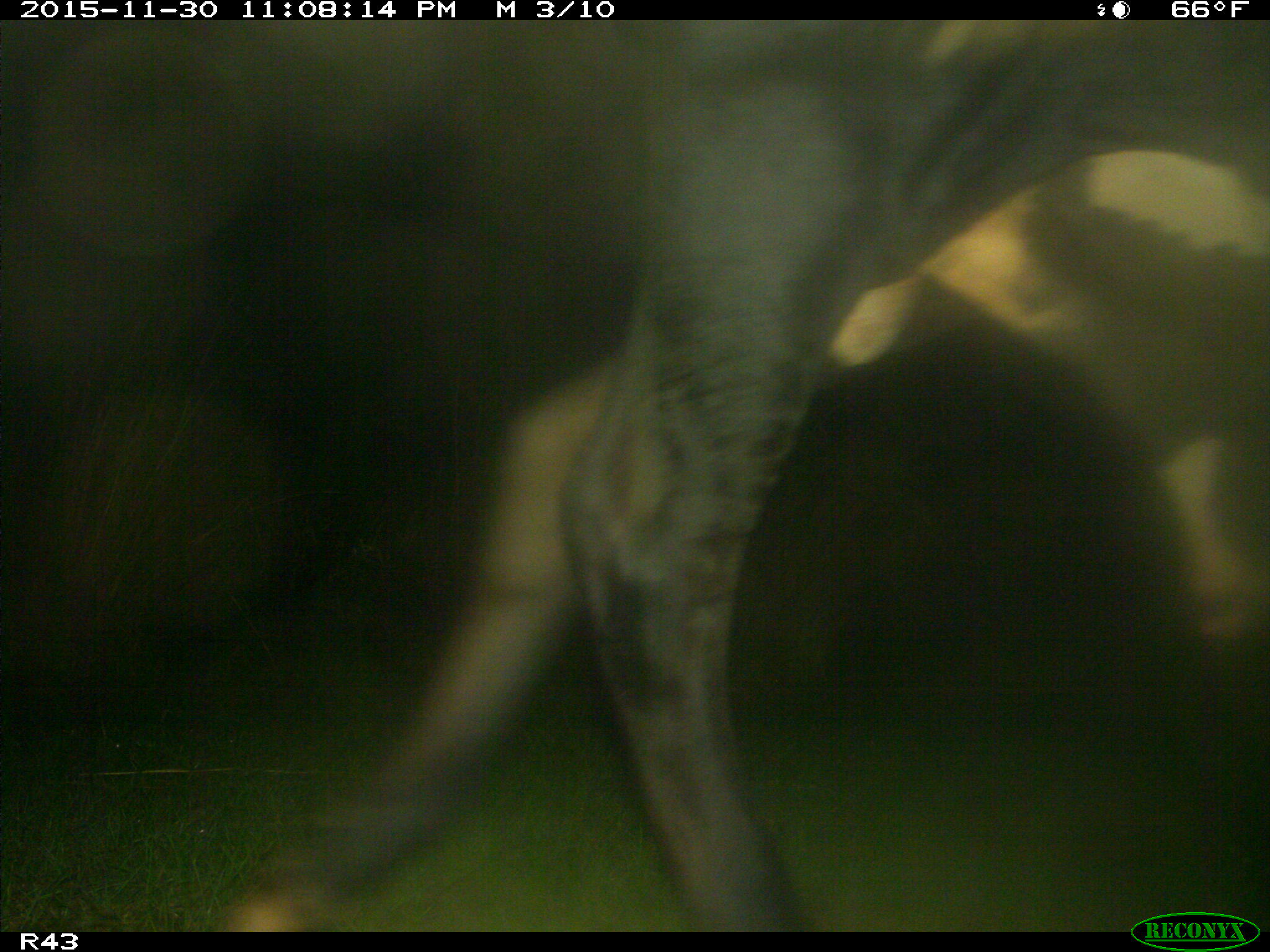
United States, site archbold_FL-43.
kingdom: Animalia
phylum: Chordata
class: Mammalia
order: Artiodactyla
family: Bovidae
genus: Bos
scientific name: Bos taurus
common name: domestic cow